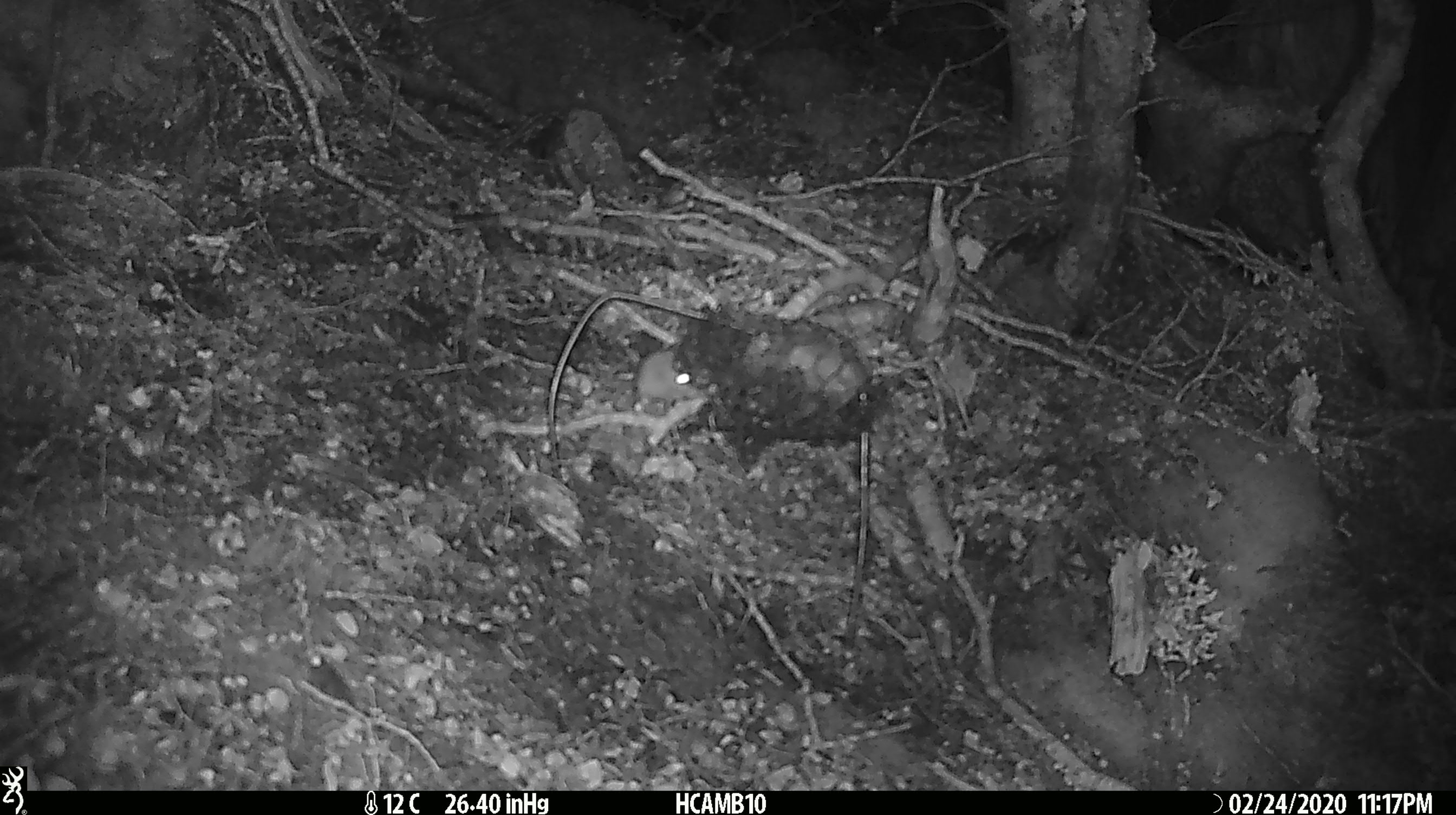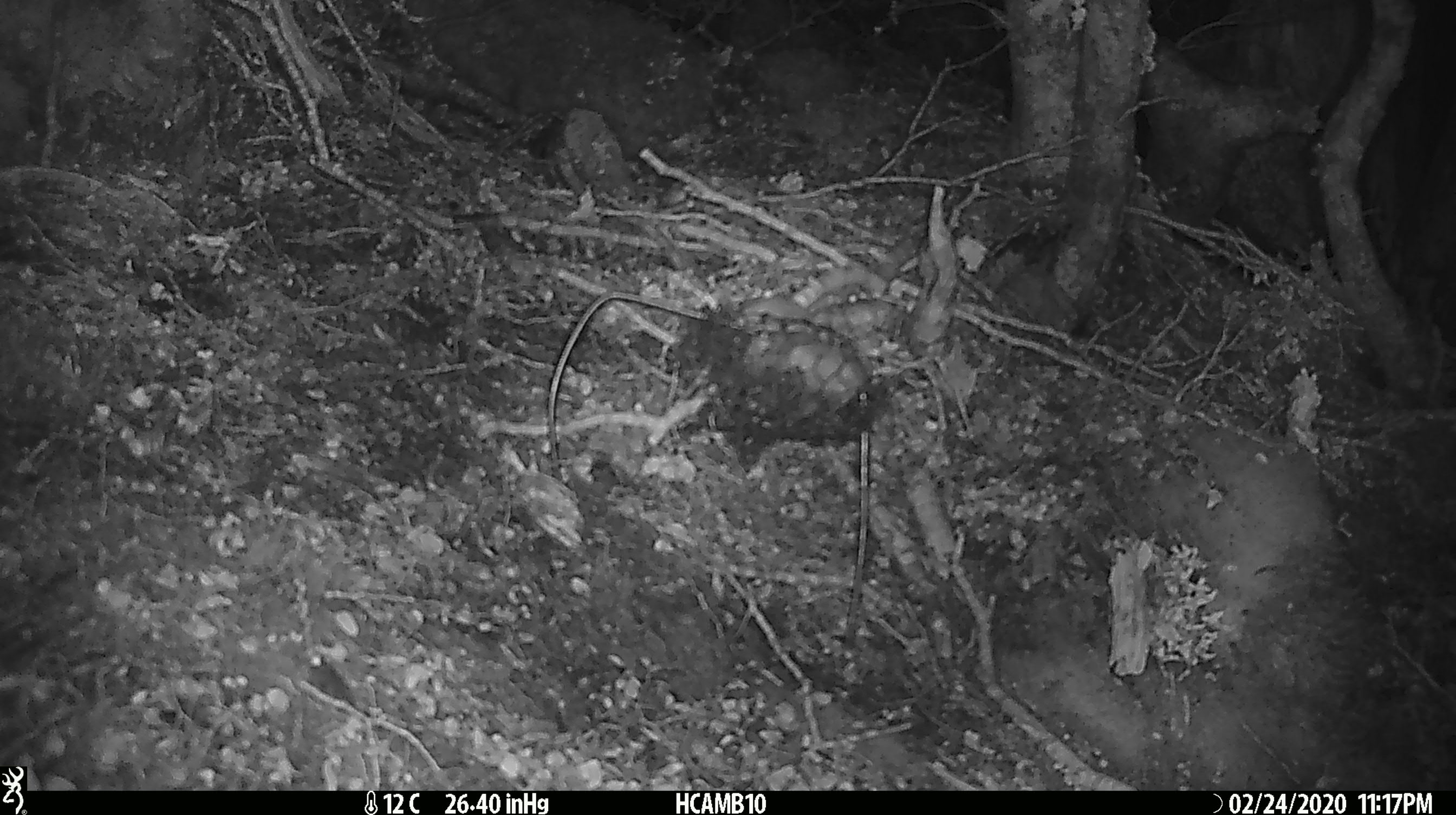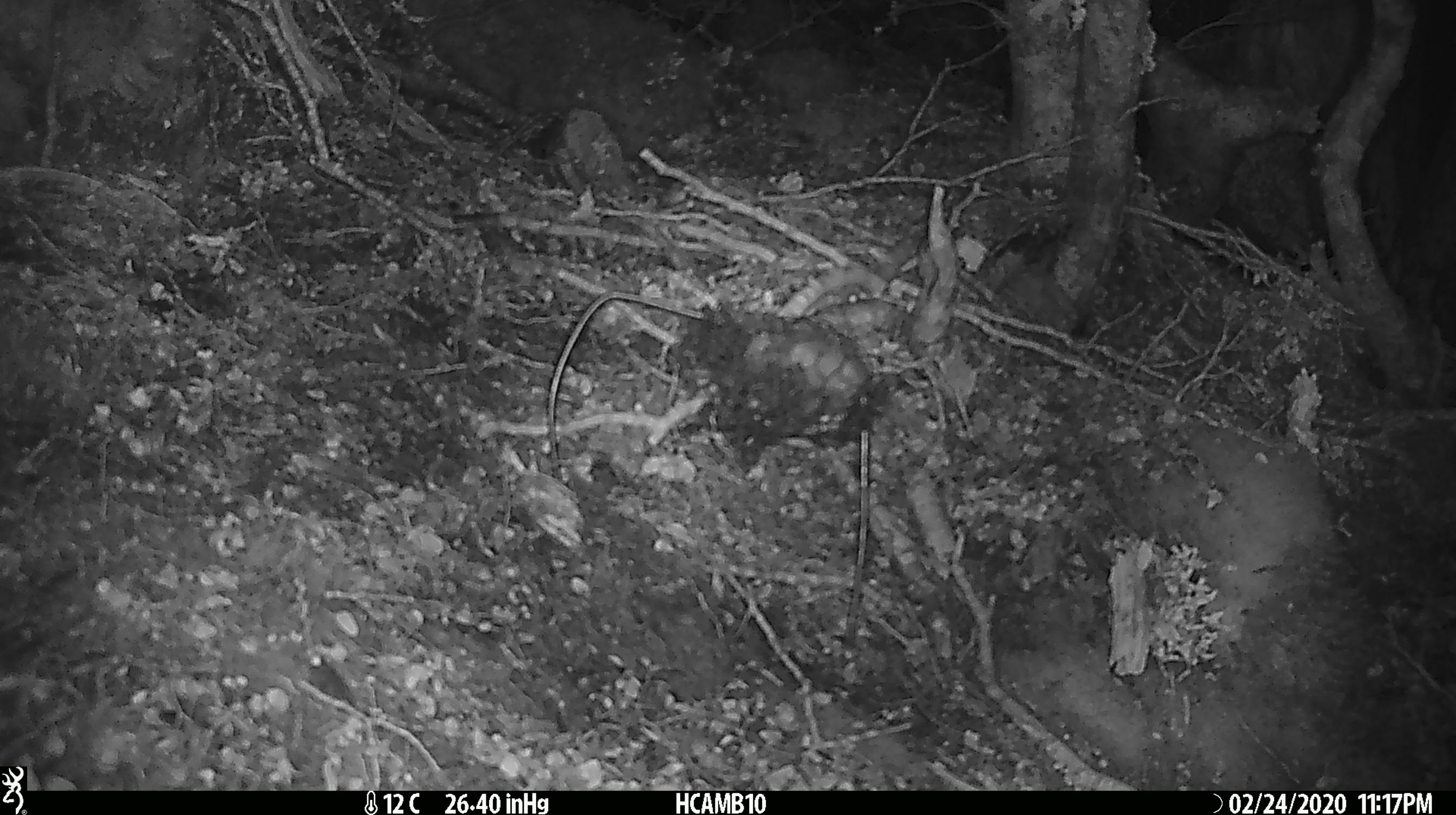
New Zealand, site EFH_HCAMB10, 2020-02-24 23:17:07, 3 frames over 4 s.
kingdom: Animalia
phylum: Chordata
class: Mammalia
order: Rodentia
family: Muridae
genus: Mus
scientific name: Mus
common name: mouse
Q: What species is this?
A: Mouse (Mus).